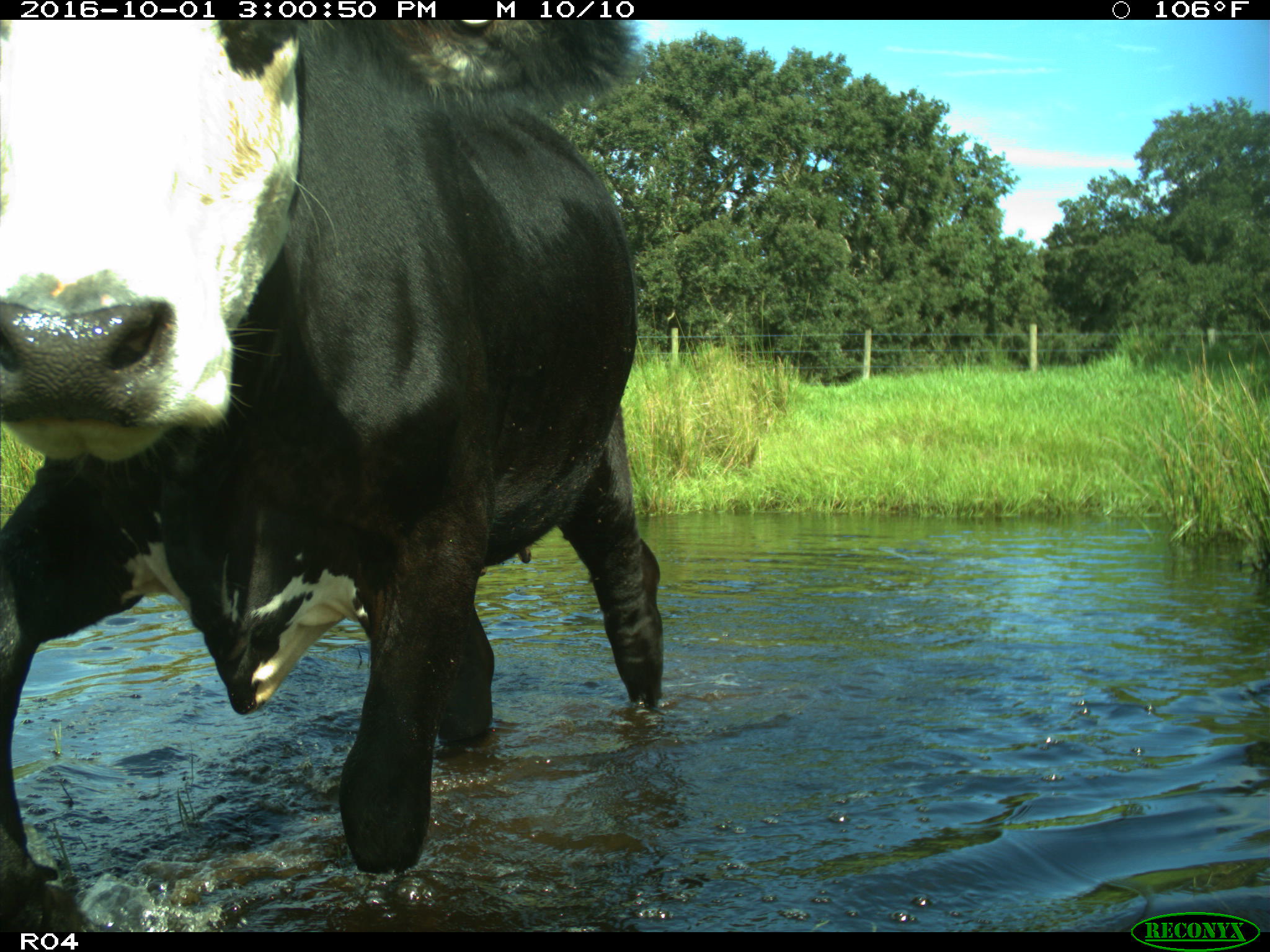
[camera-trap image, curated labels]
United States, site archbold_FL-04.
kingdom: Animalia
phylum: Chordata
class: Mammalia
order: Artiodactyla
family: Bovidae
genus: Bos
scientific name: Bos taurus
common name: domestic cow